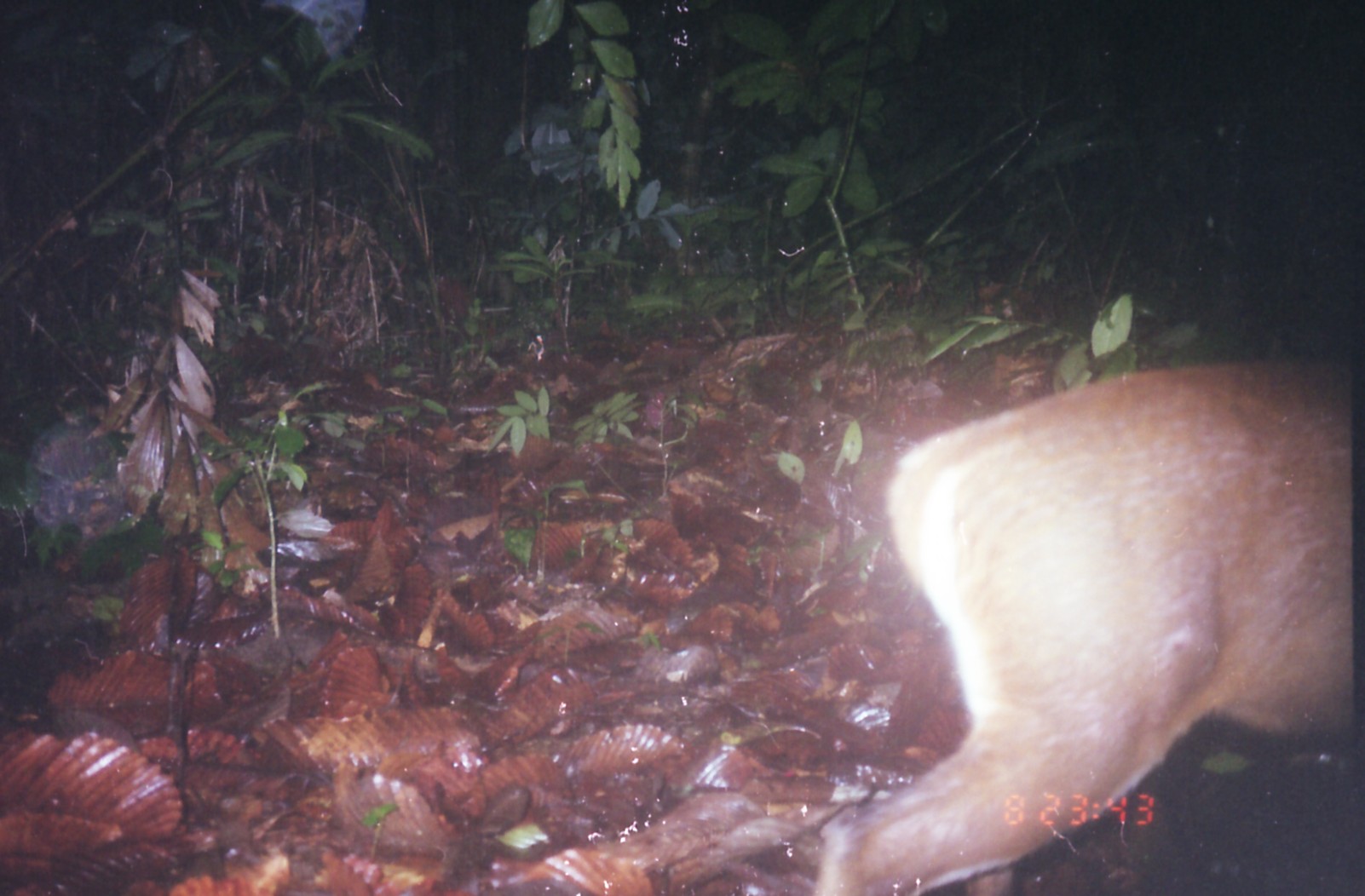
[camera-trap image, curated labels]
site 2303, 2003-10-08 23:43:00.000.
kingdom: Animalia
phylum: Chordata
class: Mammalia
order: Artiodactyla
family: Cervidae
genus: Muntiacus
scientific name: Muntiacus muntjak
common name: southern red muntjac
Muntiacus muntjak (southern red muntjac), count 1.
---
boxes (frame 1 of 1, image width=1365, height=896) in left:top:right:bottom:
muntiacus muntjak: 814:360:1354:894